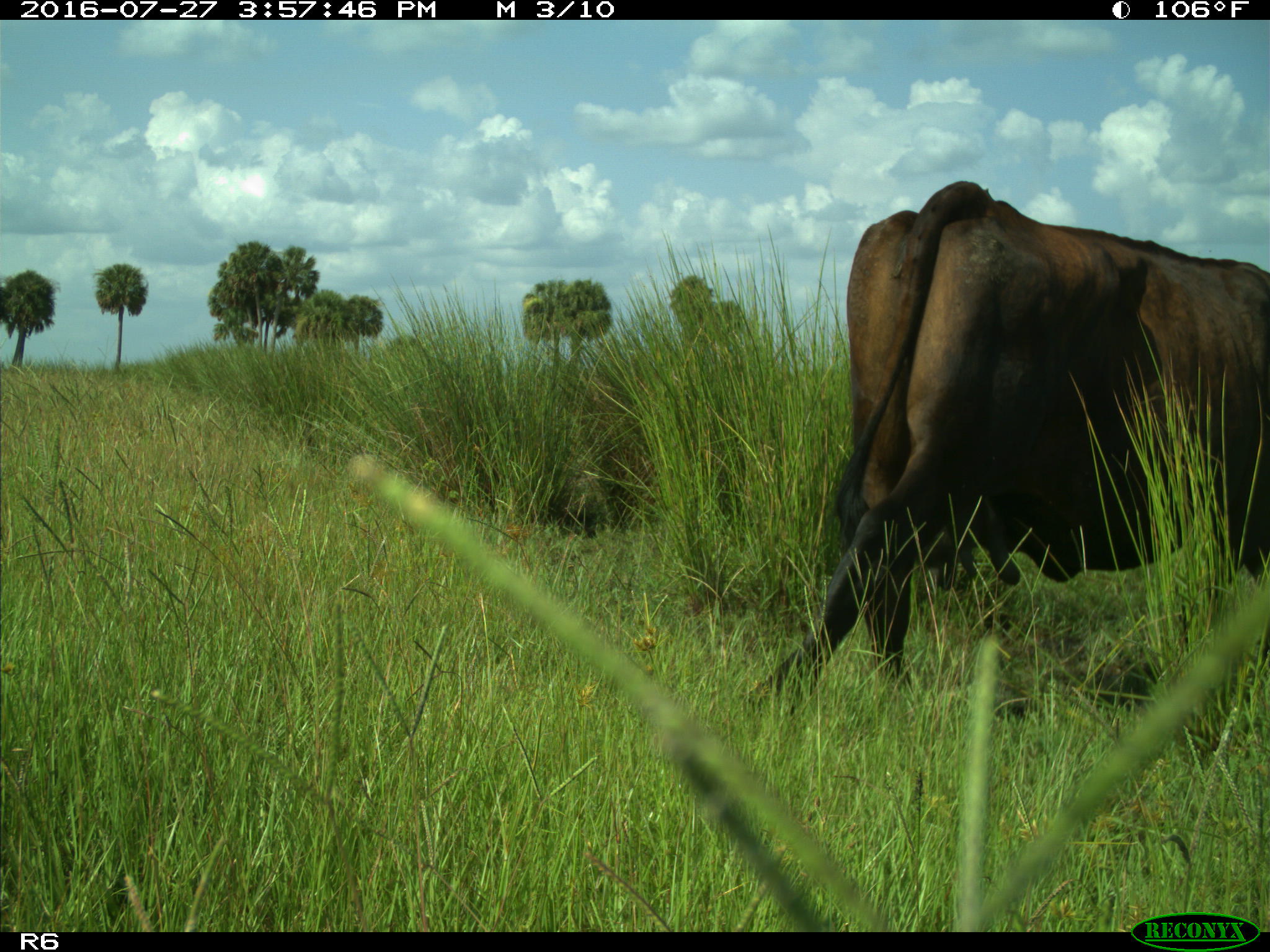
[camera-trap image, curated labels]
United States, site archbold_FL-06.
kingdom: Animalia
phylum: Chordata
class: Mammalia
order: Artiodactyla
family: Bovidae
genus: Bos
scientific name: Bos taurus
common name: domestic cow